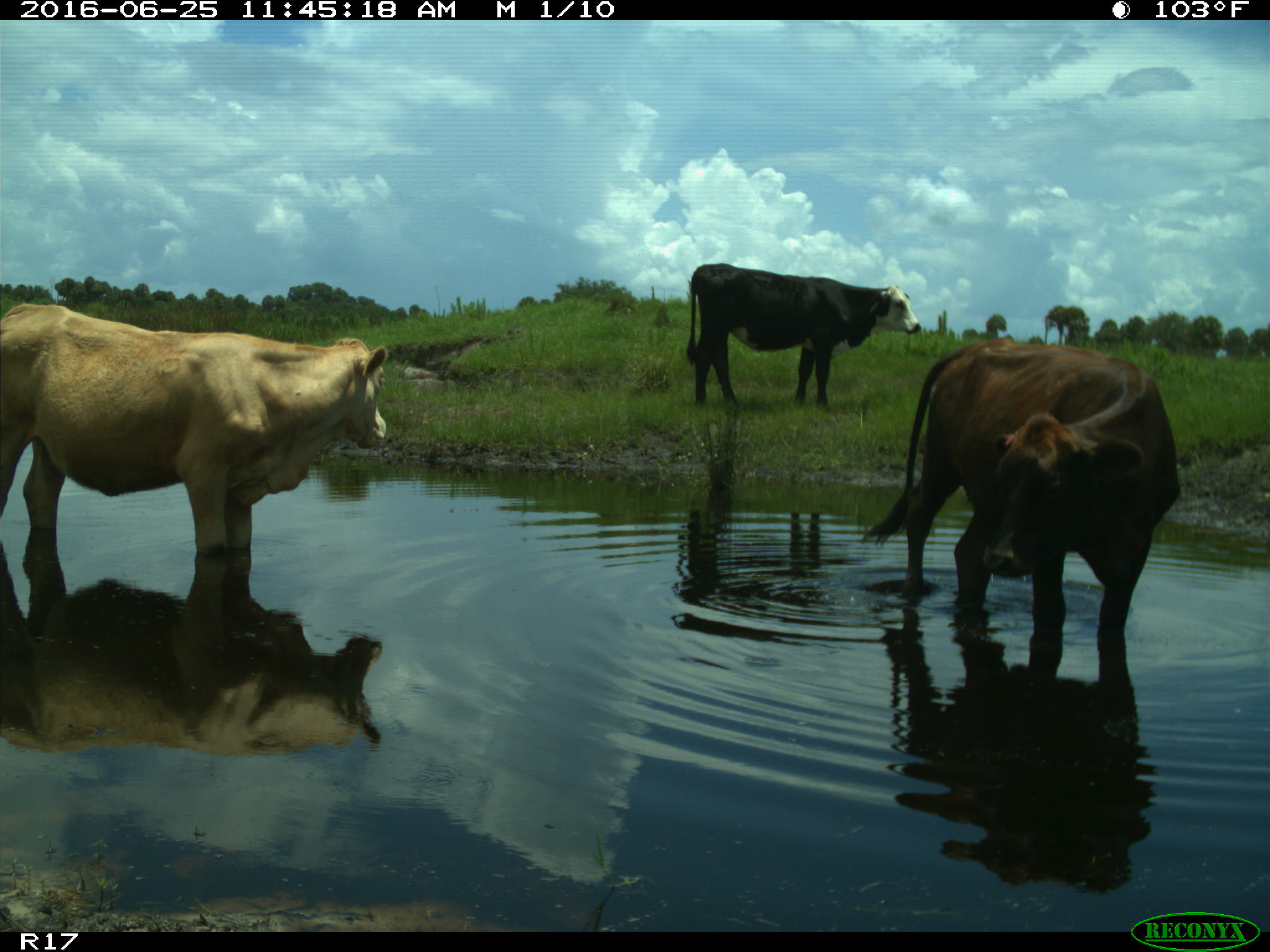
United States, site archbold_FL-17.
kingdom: Animalia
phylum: Chordata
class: Mammalia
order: Artiodactyla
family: Bovidae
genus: Bos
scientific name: Bos taurus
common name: domestic cow